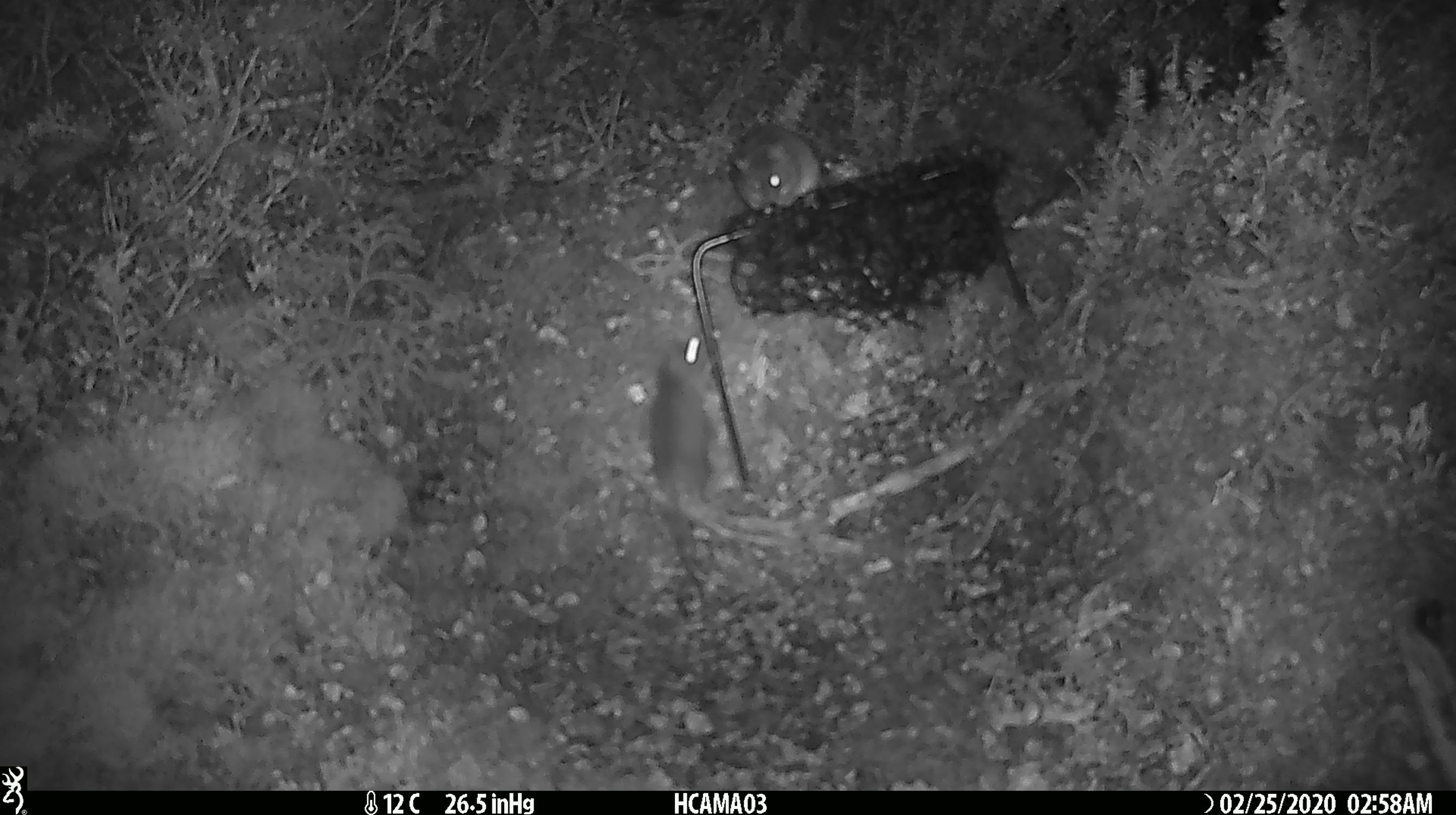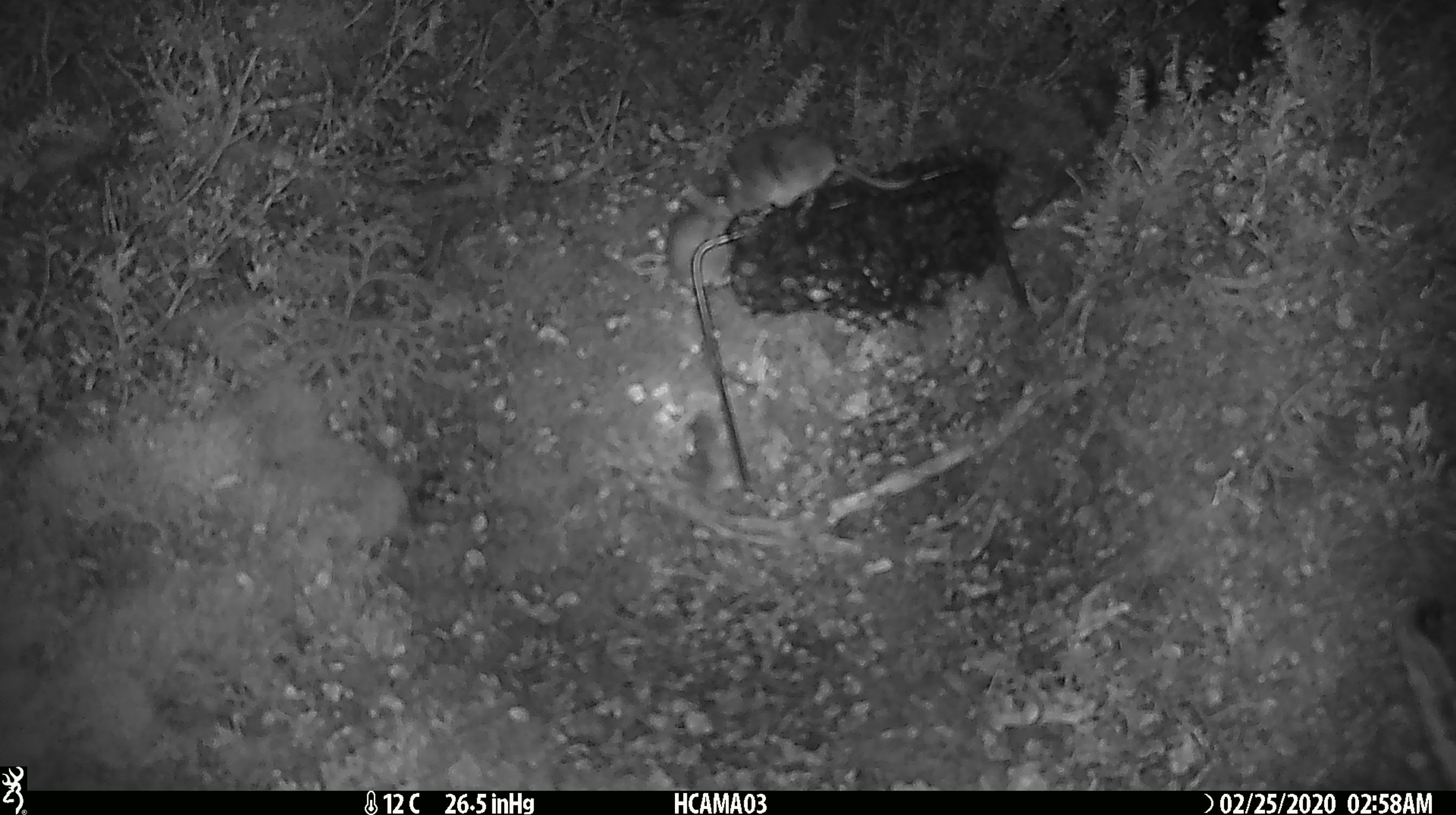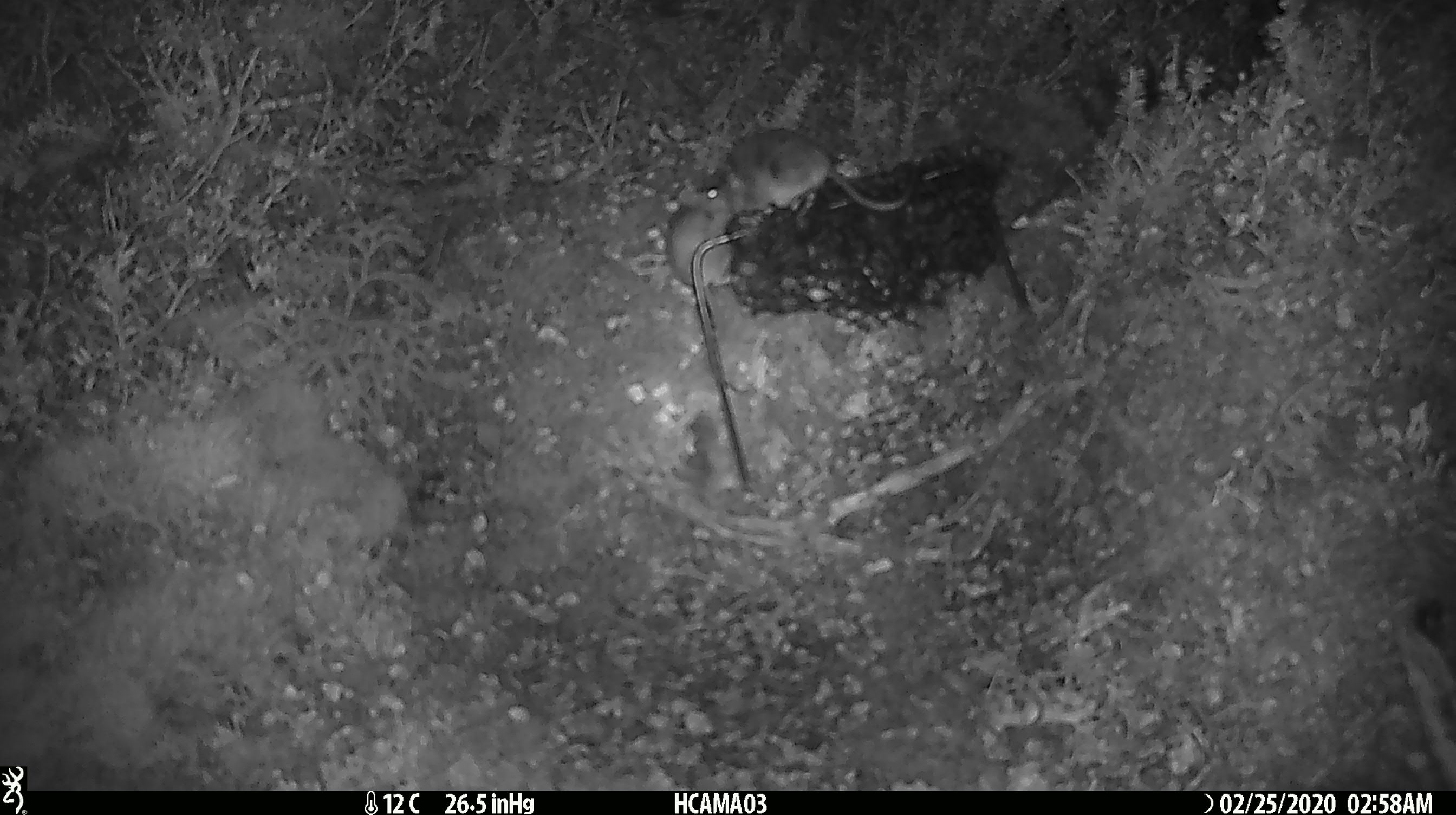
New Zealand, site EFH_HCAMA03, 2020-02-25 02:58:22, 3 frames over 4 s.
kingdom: Animalia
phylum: Chordata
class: Mammalia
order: Rodentia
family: Muridae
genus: Mus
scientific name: Mus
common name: mouse